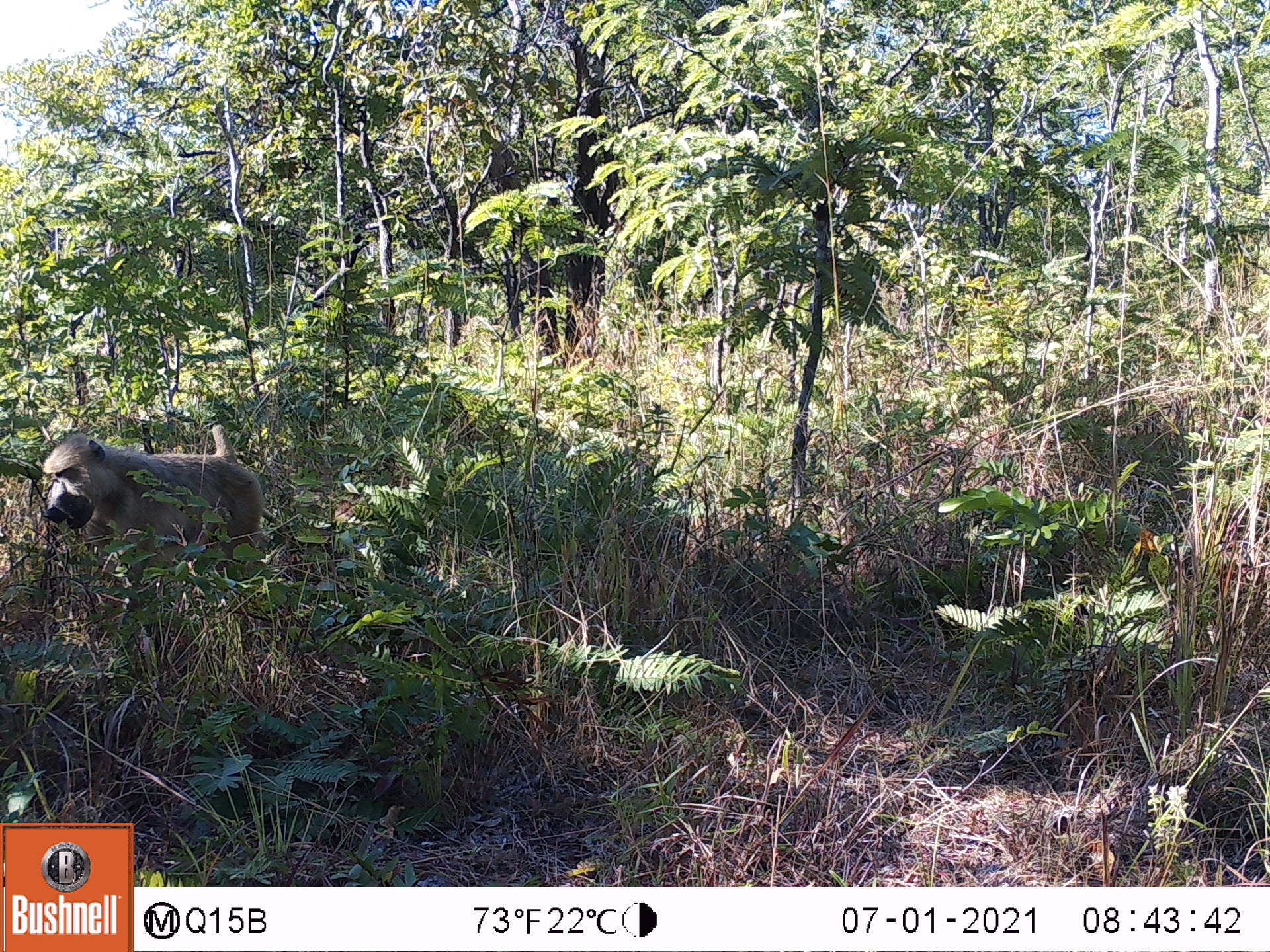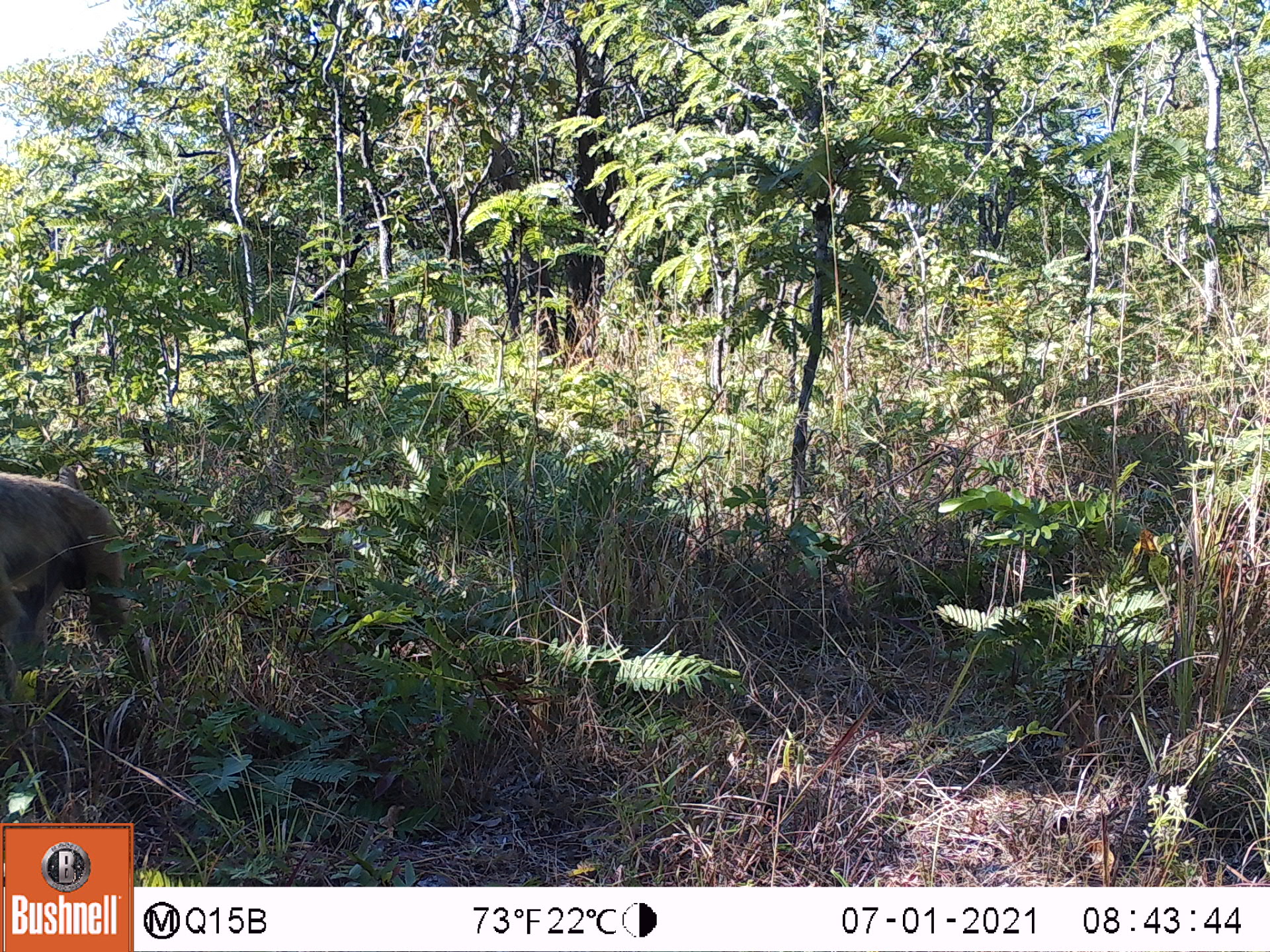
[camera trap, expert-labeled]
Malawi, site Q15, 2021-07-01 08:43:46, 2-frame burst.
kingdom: Animalia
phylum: Chordata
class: Mammalia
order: Primates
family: Cercopithecidae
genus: Papio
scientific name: Papio cynocephalus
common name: yellow baboon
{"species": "yellow baboon (Papio cynocephalus)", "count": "1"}